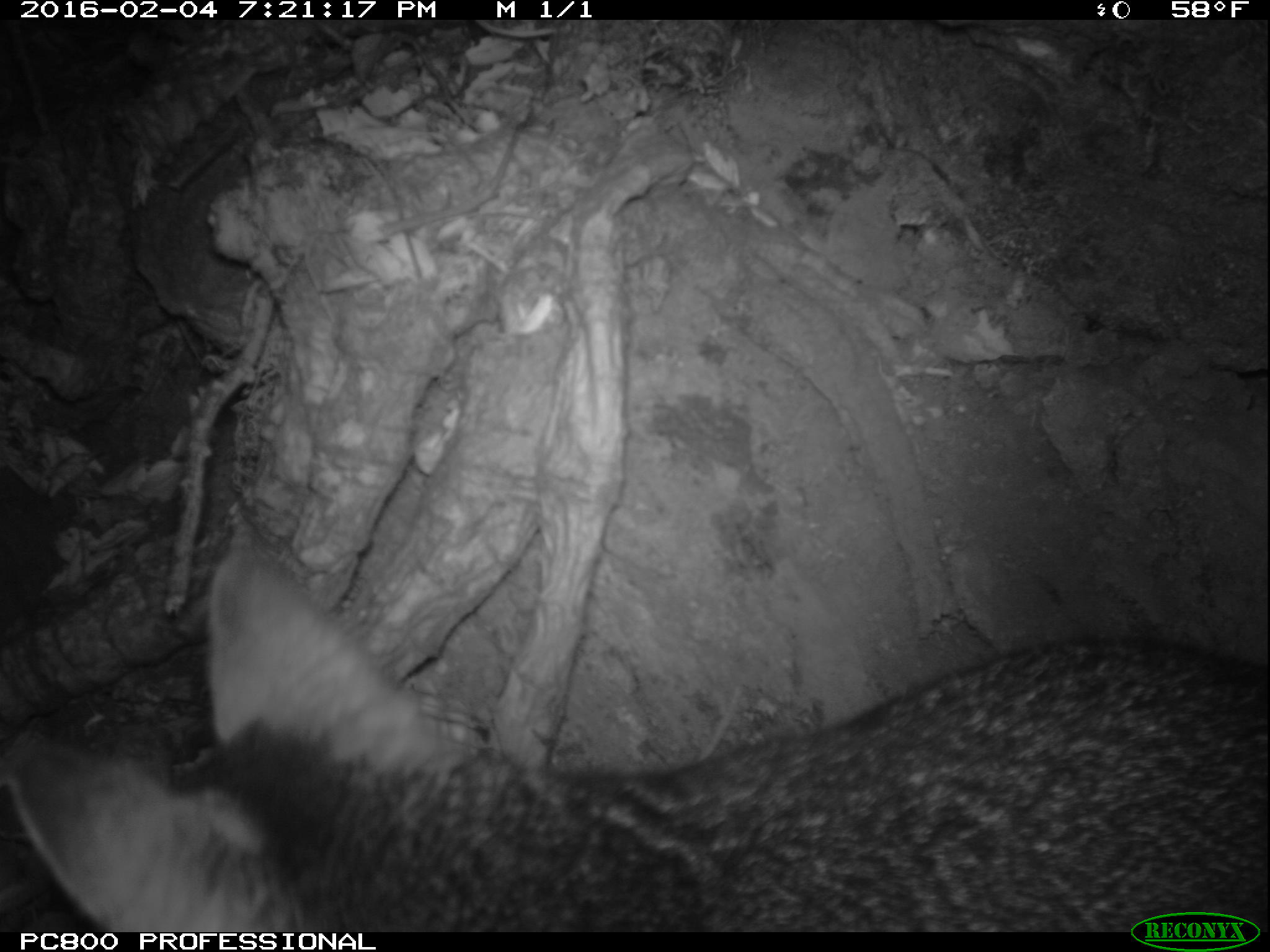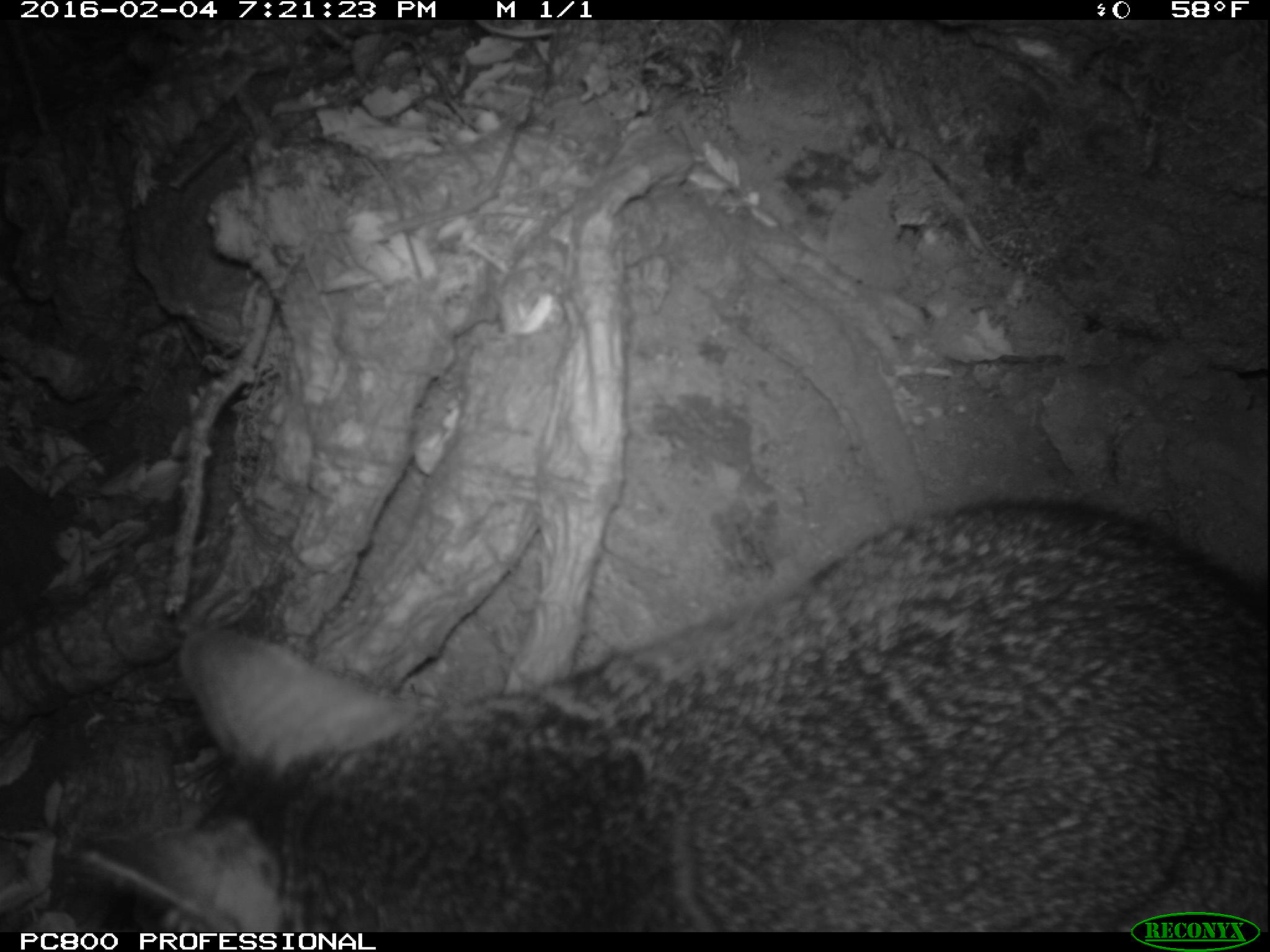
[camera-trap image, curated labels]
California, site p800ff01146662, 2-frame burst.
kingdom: Animalia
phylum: Chordata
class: Mammalia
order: Carnivora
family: Canidae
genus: Urocyon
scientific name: Urocyon littoralis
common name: island fox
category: fox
Fox (island fox) (Urocyon littoralis).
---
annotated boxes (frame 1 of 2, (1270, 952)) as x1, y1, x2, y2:
fox: 6, 547, 1269, 932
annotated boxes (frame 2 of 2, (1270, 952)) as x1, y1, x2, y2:
fox: 78, 498, 1268, 930